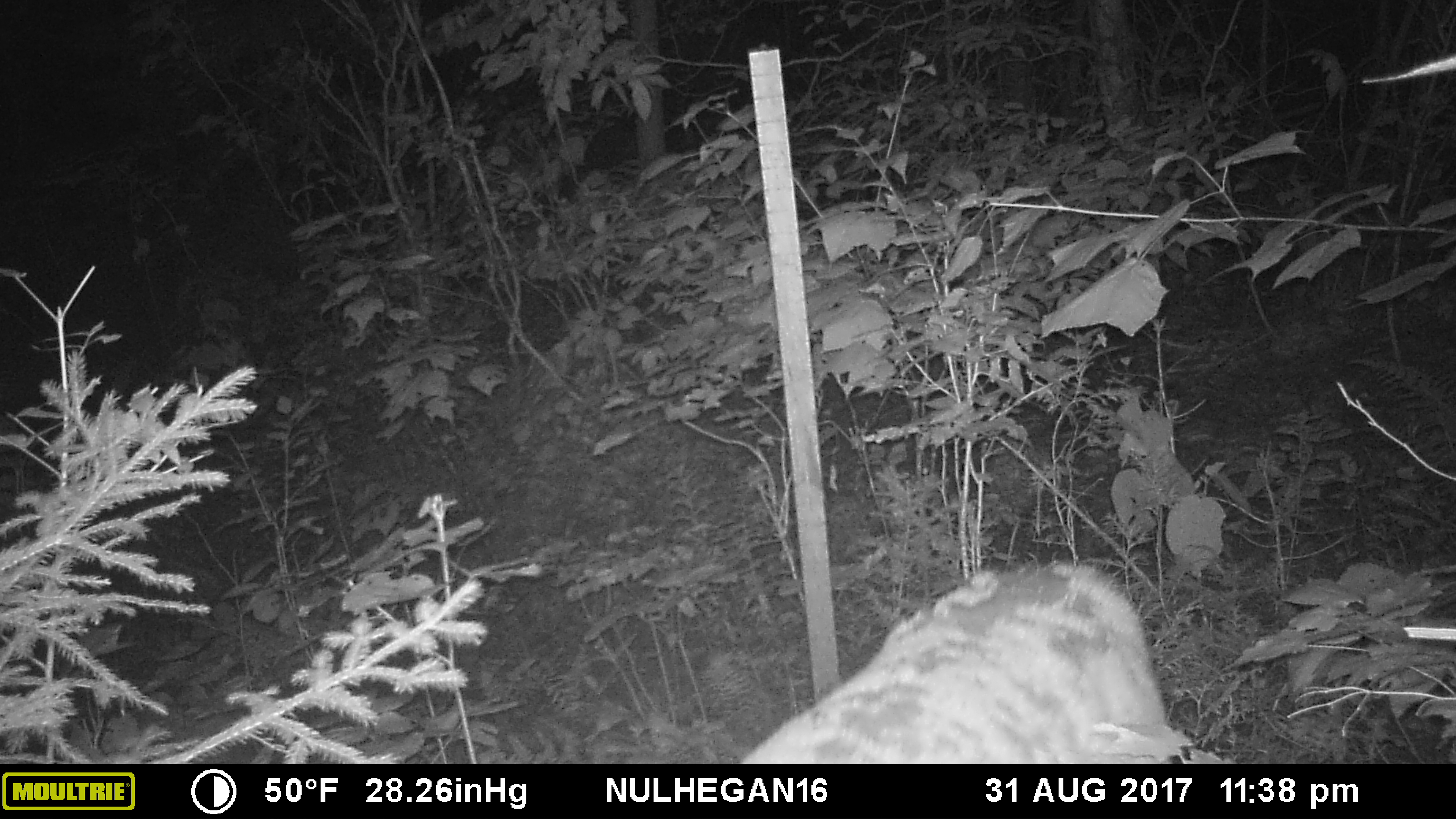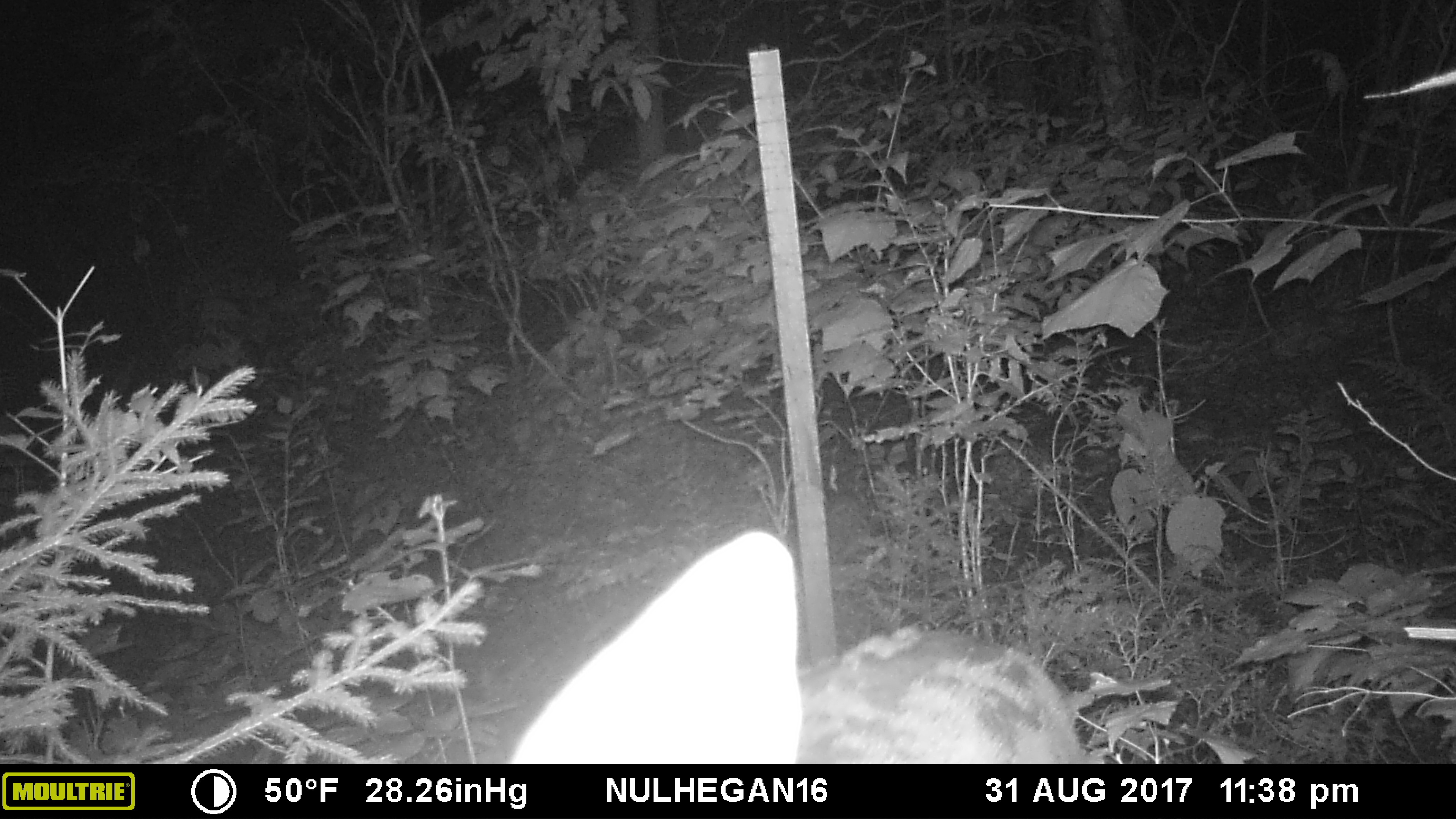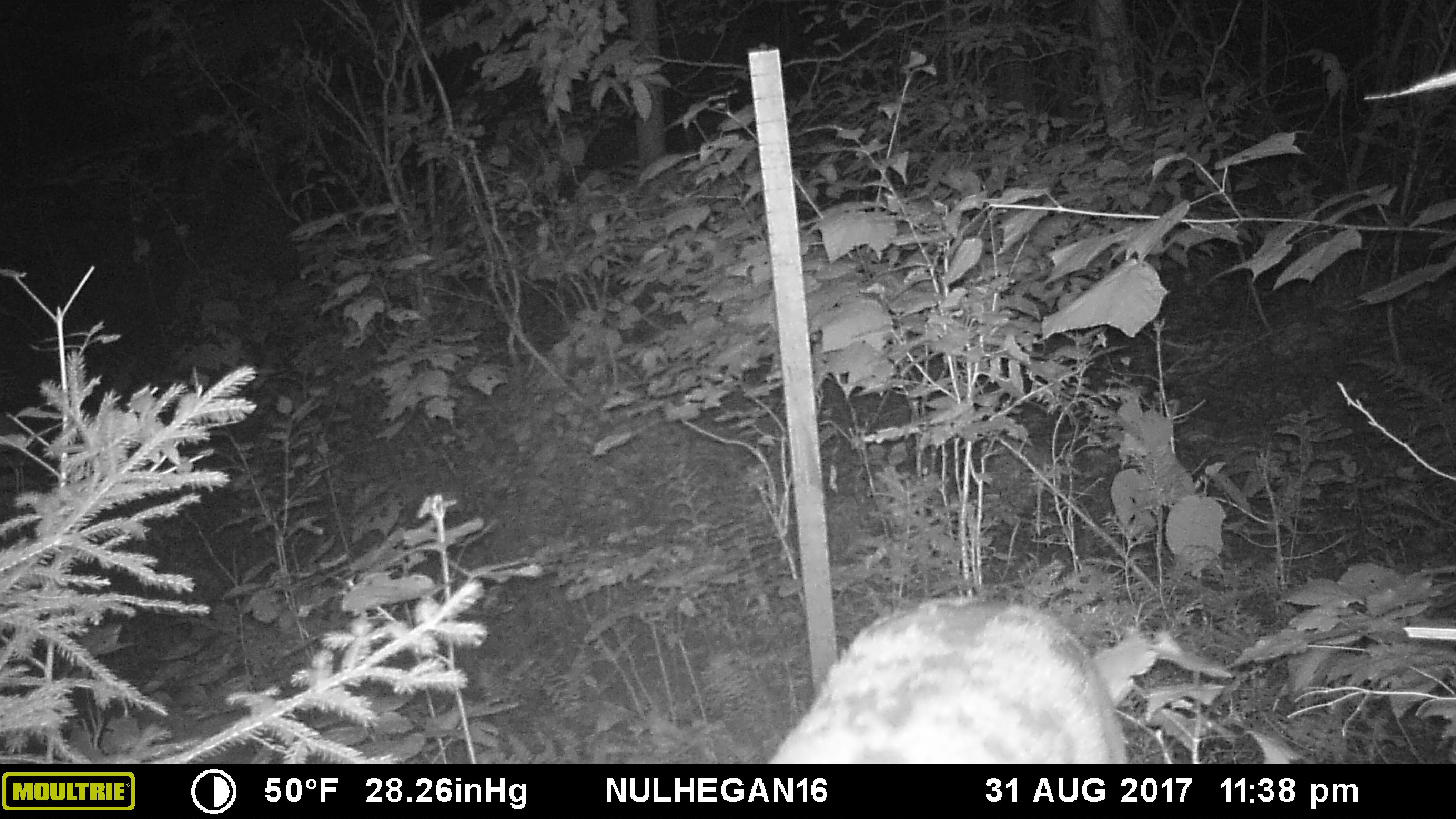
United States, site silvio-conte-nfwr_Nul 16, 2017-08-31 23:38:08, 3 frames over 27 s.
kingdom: Animalia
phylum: Chordata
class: Mammalia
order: Artiodactyla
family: Cervidae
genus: Odocoileus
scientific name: Odocoileus virginianus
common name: white-tailed deer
White-tailed deer (Odocoileus virginianus).